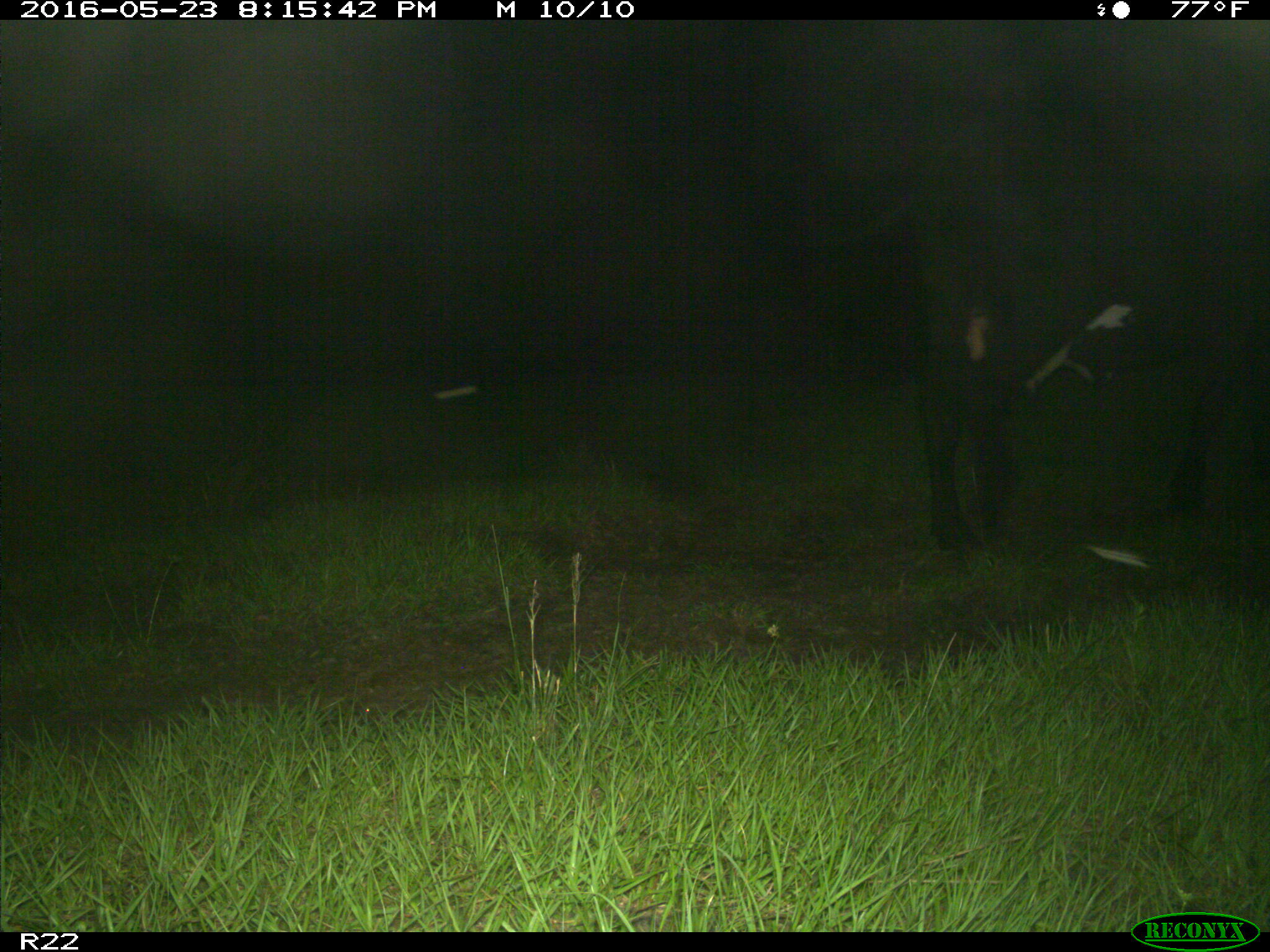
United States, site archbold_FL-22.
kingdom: Animalia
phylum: Chordata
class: Mammalia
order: Artiodactyla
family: Bovidae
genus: Bos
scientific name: Bos taurus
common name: domestic cow